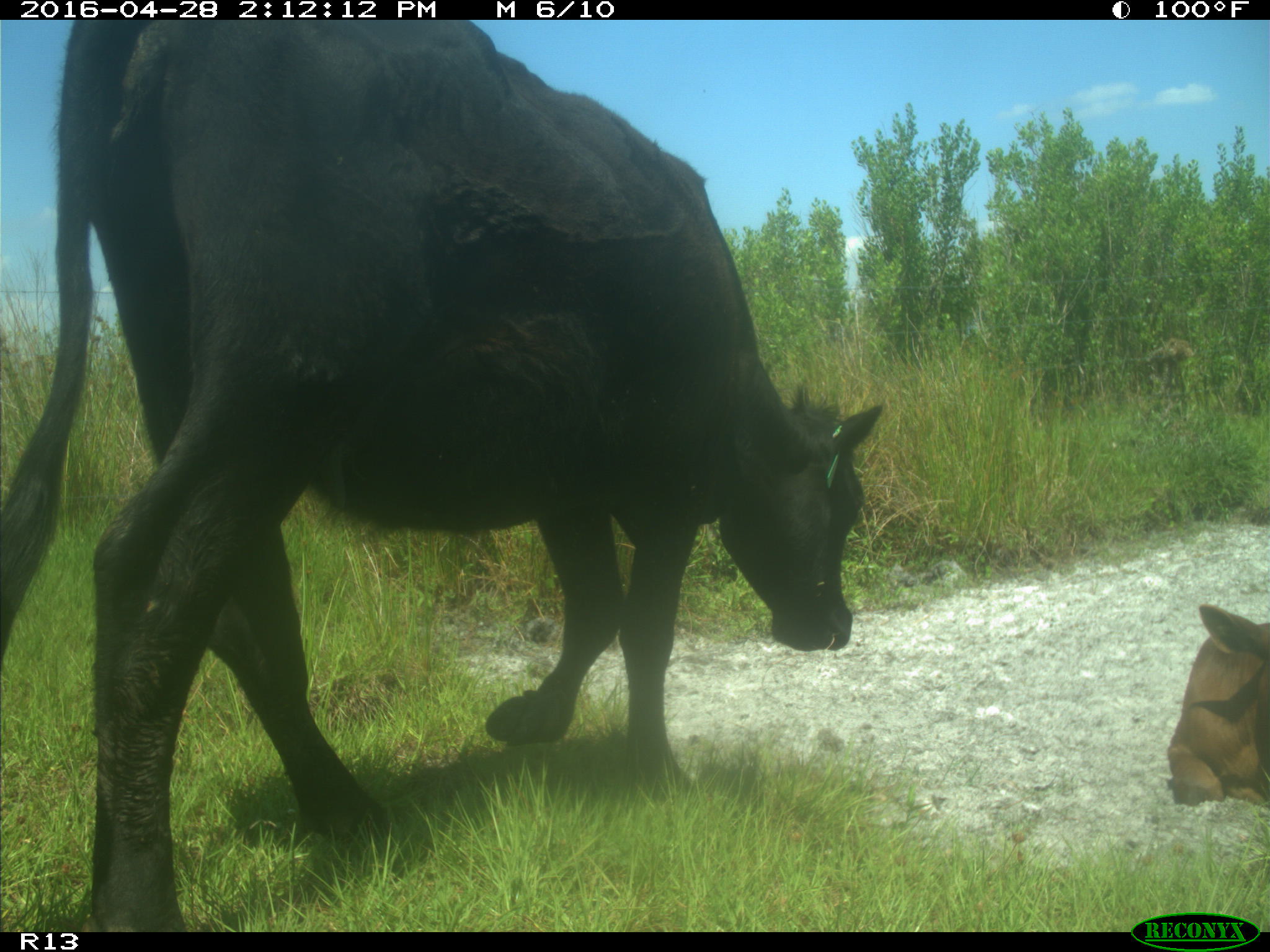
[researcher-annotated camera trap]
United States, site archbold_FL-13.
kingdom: Animalia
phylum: Chordata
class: Mammalia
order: Artiodactyla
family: Bovidae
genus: Bos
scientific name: Bos taurus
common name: domestic cow